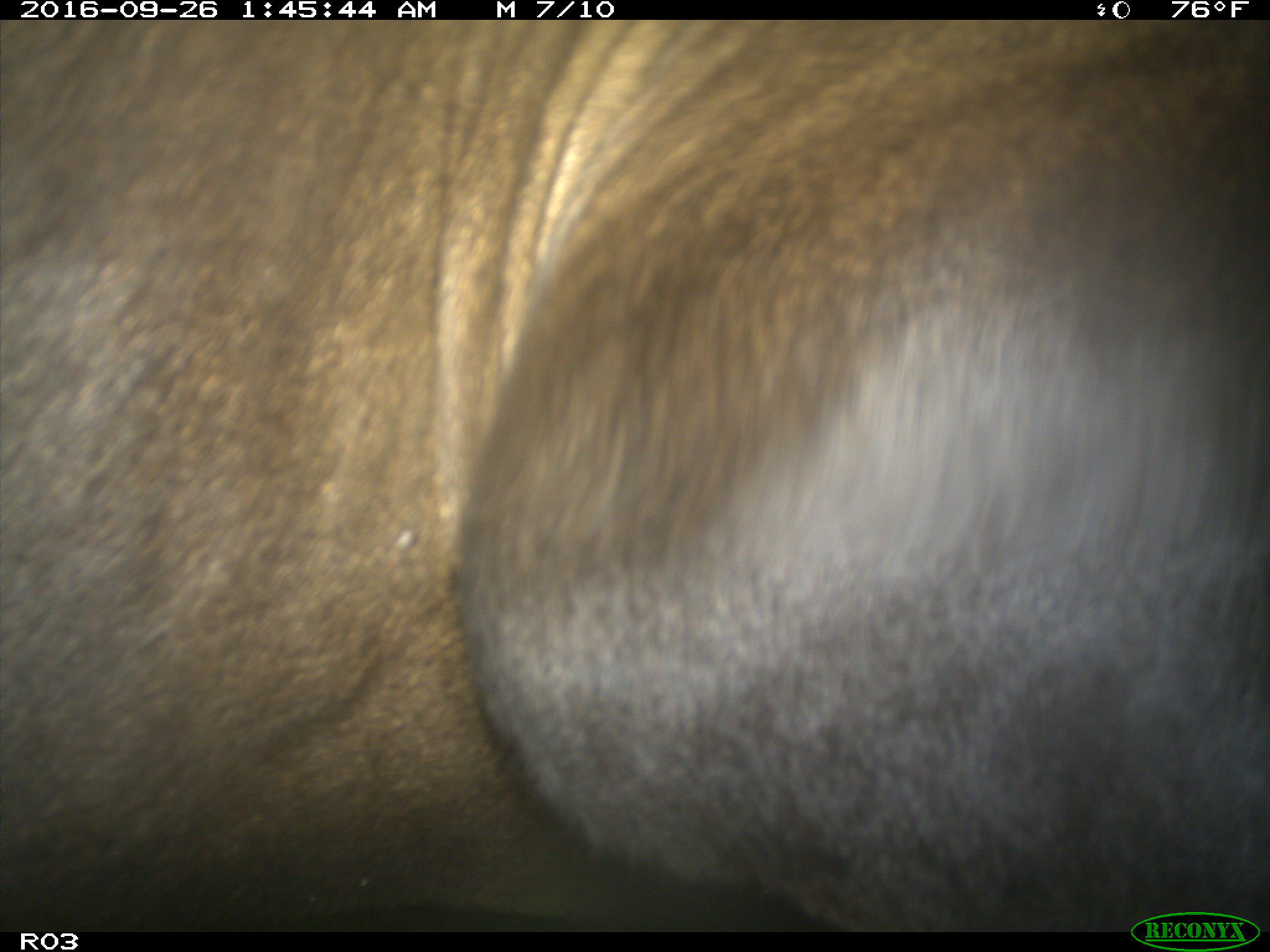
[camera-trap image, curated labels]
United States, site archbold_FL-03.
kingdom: Animalia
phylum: Chordata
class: Mammalia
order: Artiodactyla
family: Bovidae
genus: Bos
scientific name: Bos taurus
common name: domestic cow